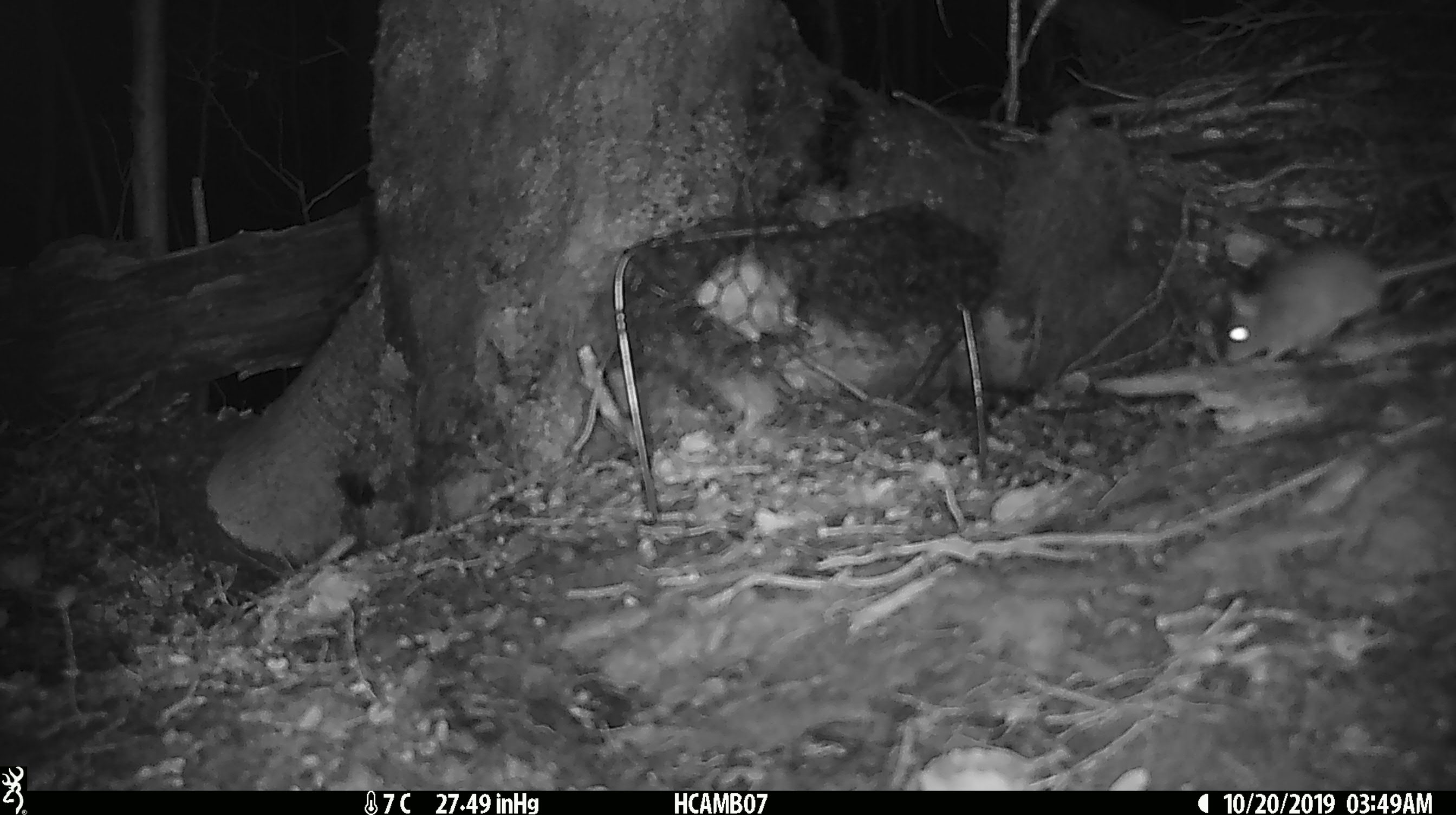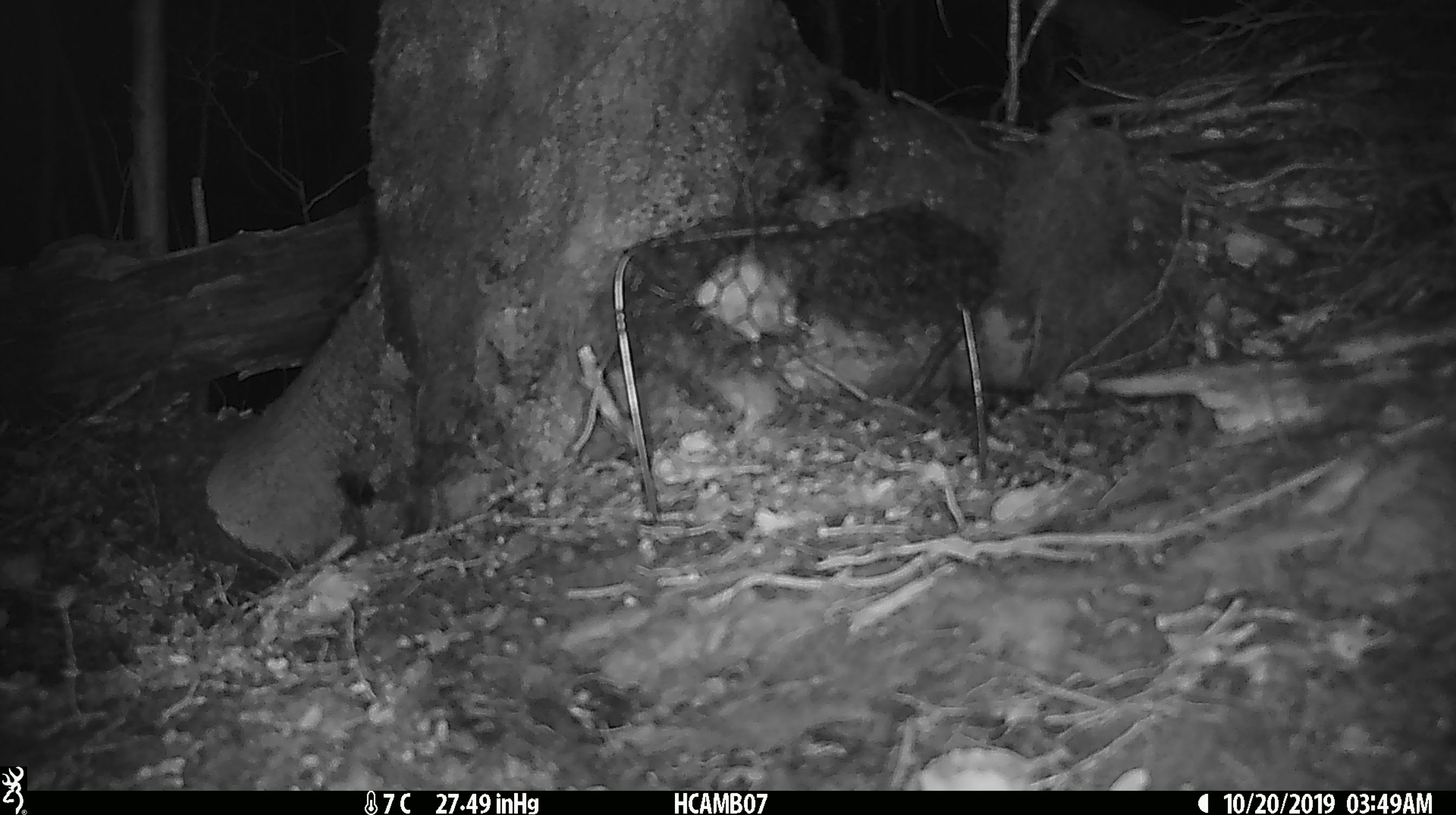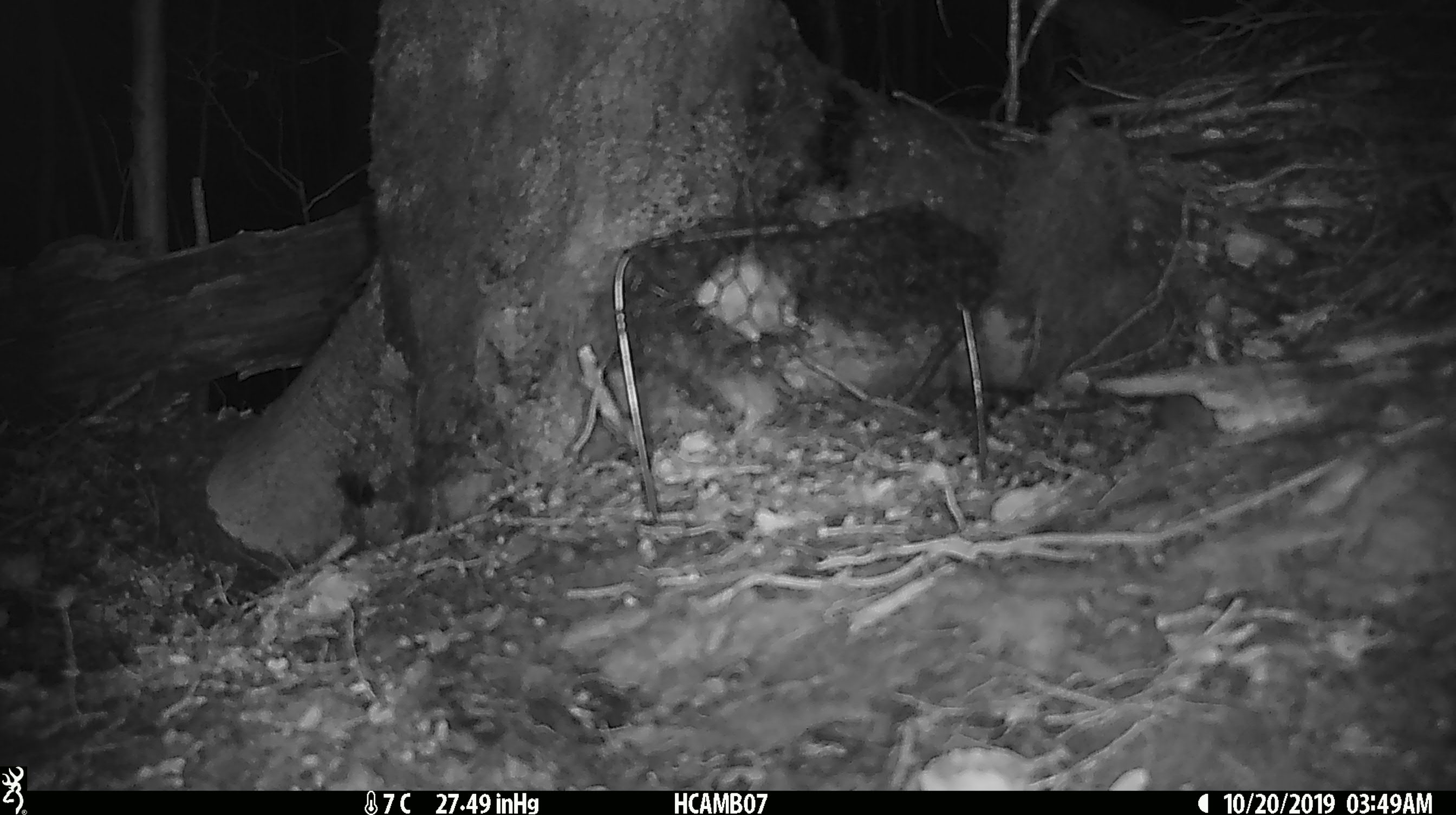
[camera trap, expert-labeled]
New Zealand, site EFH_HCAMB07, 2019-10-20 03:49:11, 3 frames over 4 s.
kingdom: Animalia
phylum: Chordata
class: Mammalia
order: Rodentia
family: Muridae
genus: Mus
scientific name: Mus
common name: mouse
Mouse (Mus).